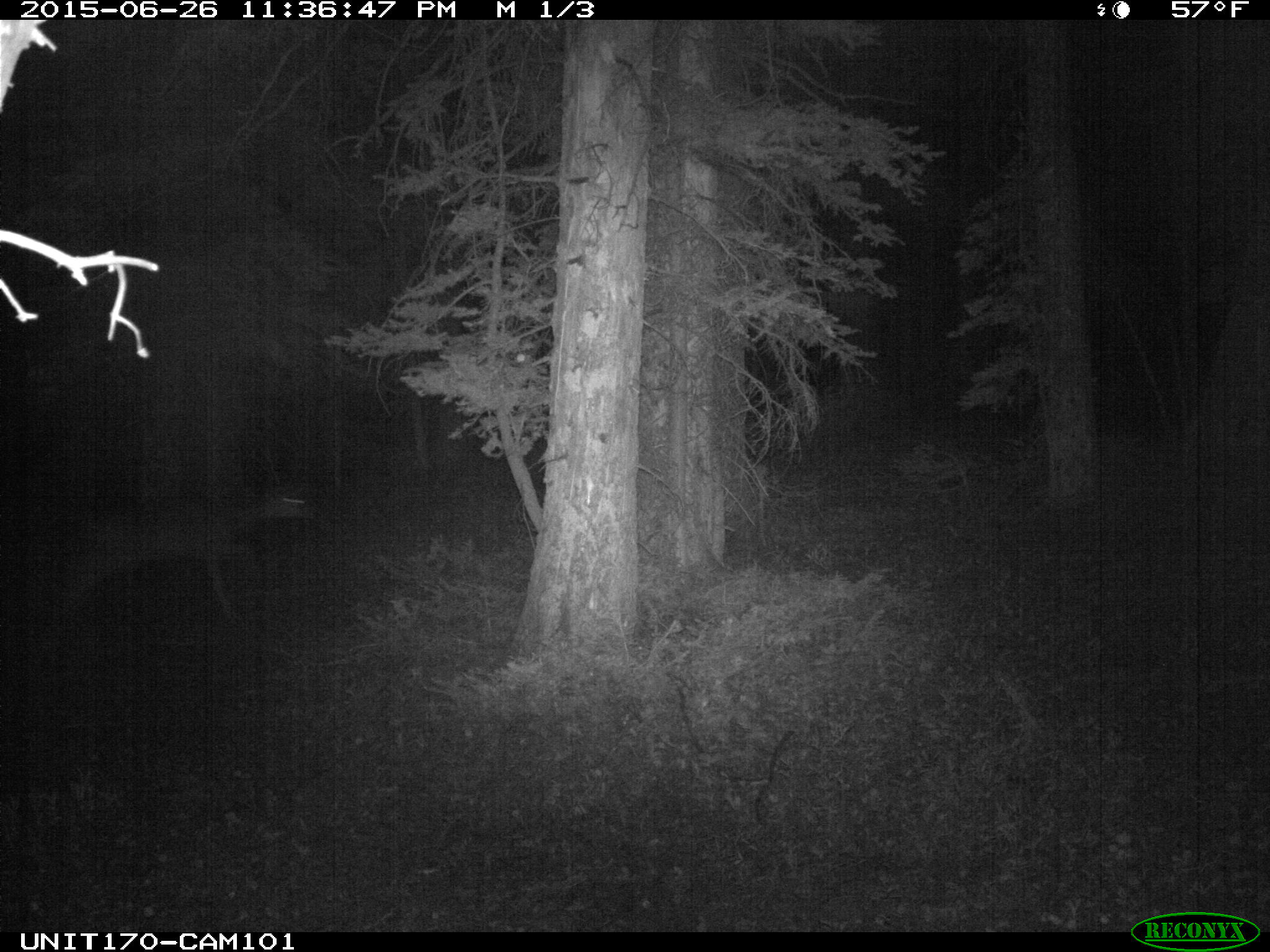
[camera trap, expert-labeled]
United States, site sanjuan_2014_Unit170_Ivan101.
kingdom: Animalia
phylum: Chordata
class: Mammalia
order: Artiodactyla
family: Cervidae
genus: Odocoileus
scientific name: Odocoileus hemionus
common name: mule deer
Odocoileus hemionus (mule deer).